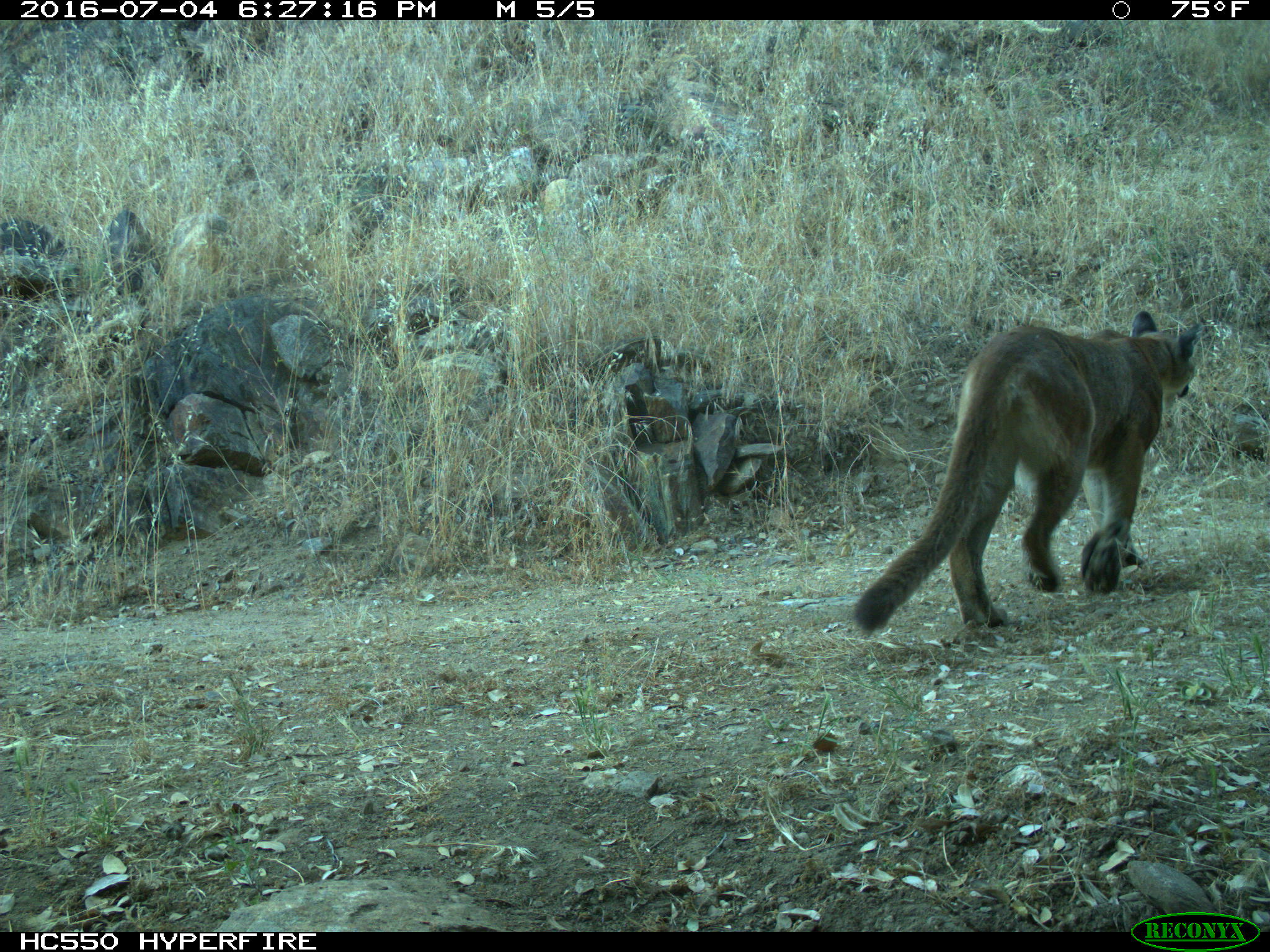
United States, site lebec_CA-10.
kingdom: Animalia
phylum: Chordata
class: Mammalia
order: Carnivora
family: Felidae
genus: Puma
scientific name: Puma concolor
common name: mountain lion